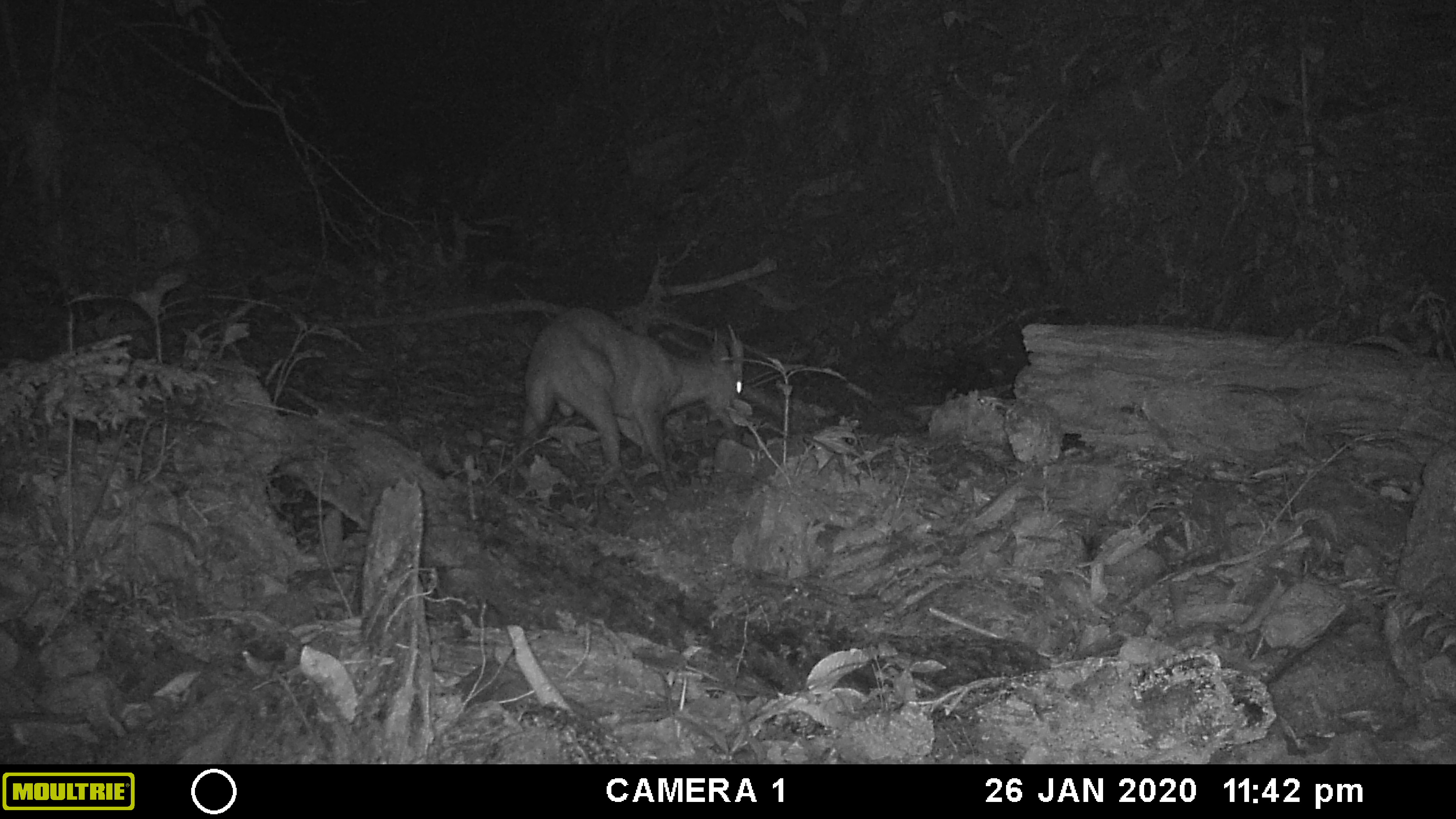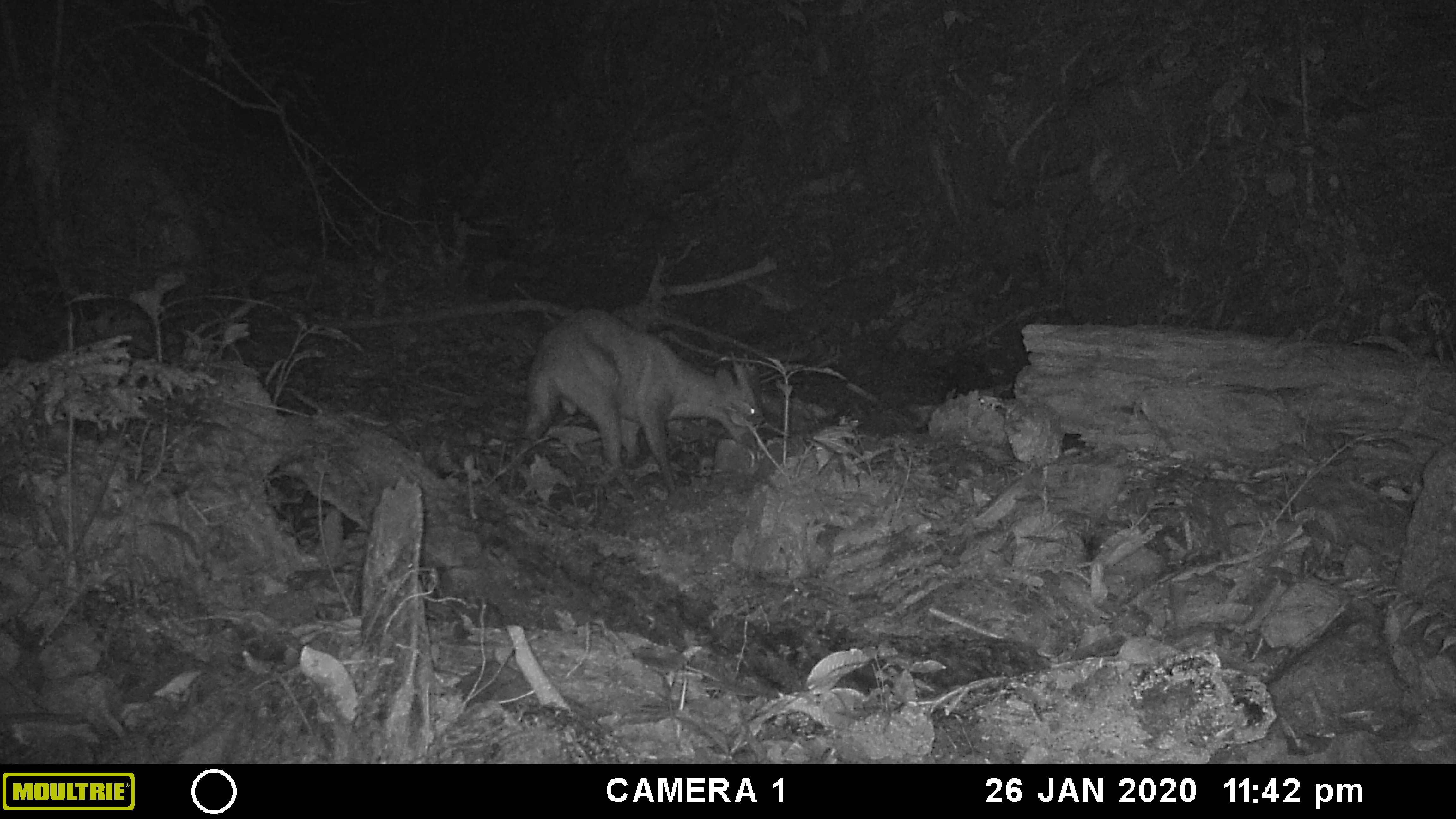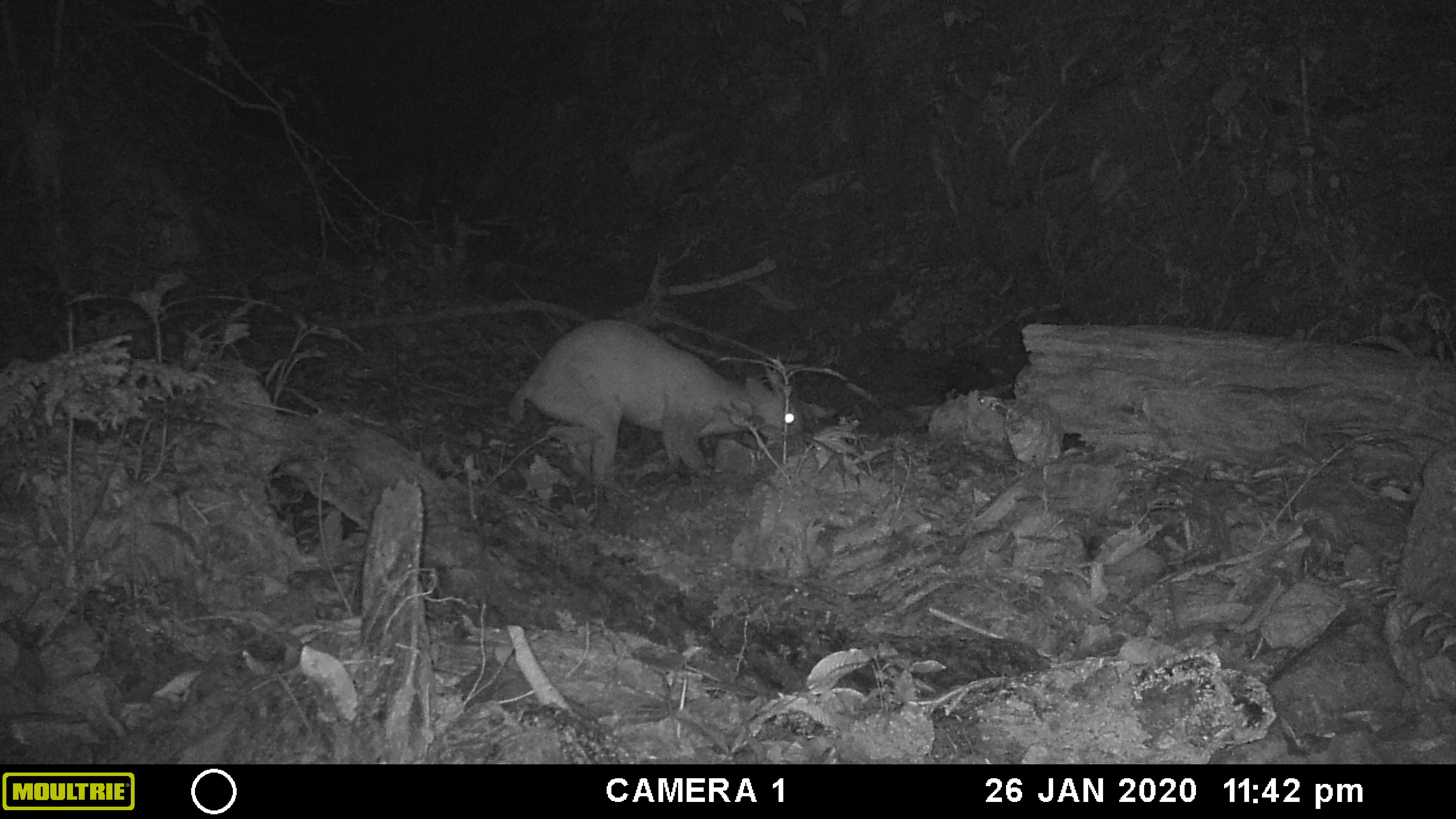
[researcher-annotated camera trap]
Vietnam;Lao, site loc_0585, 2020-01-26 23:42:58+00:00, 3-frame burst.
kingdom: Animalia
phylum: Chordata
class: Mammalia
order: Artiodactyla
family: Cervidae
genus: Muntiacus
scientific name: Muntiacus muntjak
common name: red muntjac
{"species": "red muntjac (Muntiacus muntjak)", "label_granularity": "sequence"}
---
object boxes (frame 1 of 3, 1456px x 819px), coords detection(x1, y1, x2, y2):
red muntjac: detection(523, 306, 744, 501)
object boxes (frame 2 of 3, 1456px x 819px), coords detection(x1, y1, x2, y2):
red muntjac: detection(513, 308, 763, 506)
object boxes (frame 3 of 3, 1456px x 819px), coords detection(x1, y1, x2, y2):
red muntjac: detection(506, 318, 805, 489)